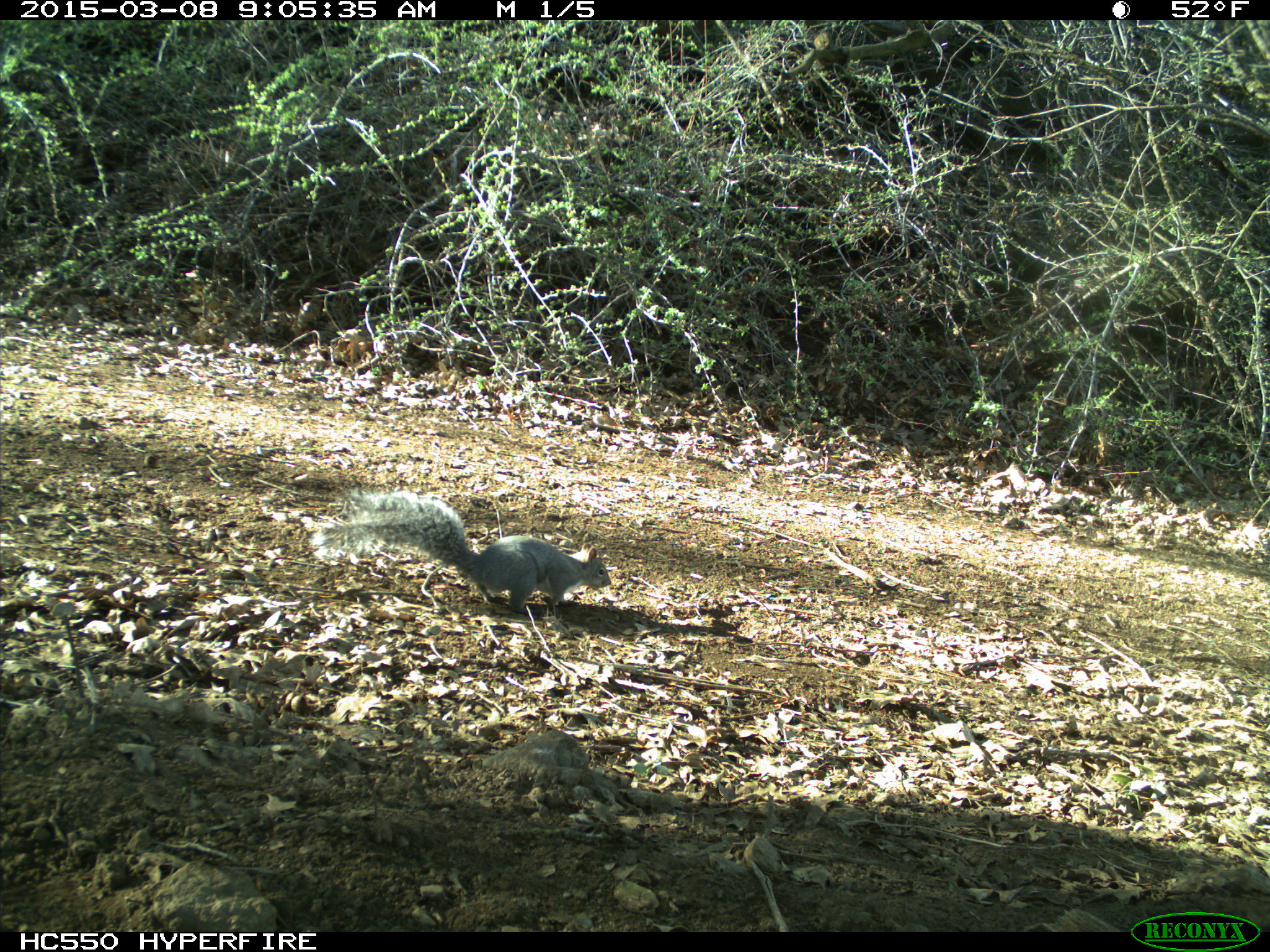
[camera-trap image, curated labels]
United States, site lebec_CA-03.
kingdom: Animalia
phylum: Chordata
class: Mammalia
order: Rodentia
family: Sciuridae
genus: Sciurus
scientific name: Sciurus carolinensis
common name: eastern gray squirrel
Sciurus carolinensis (eastern gray squirrel).